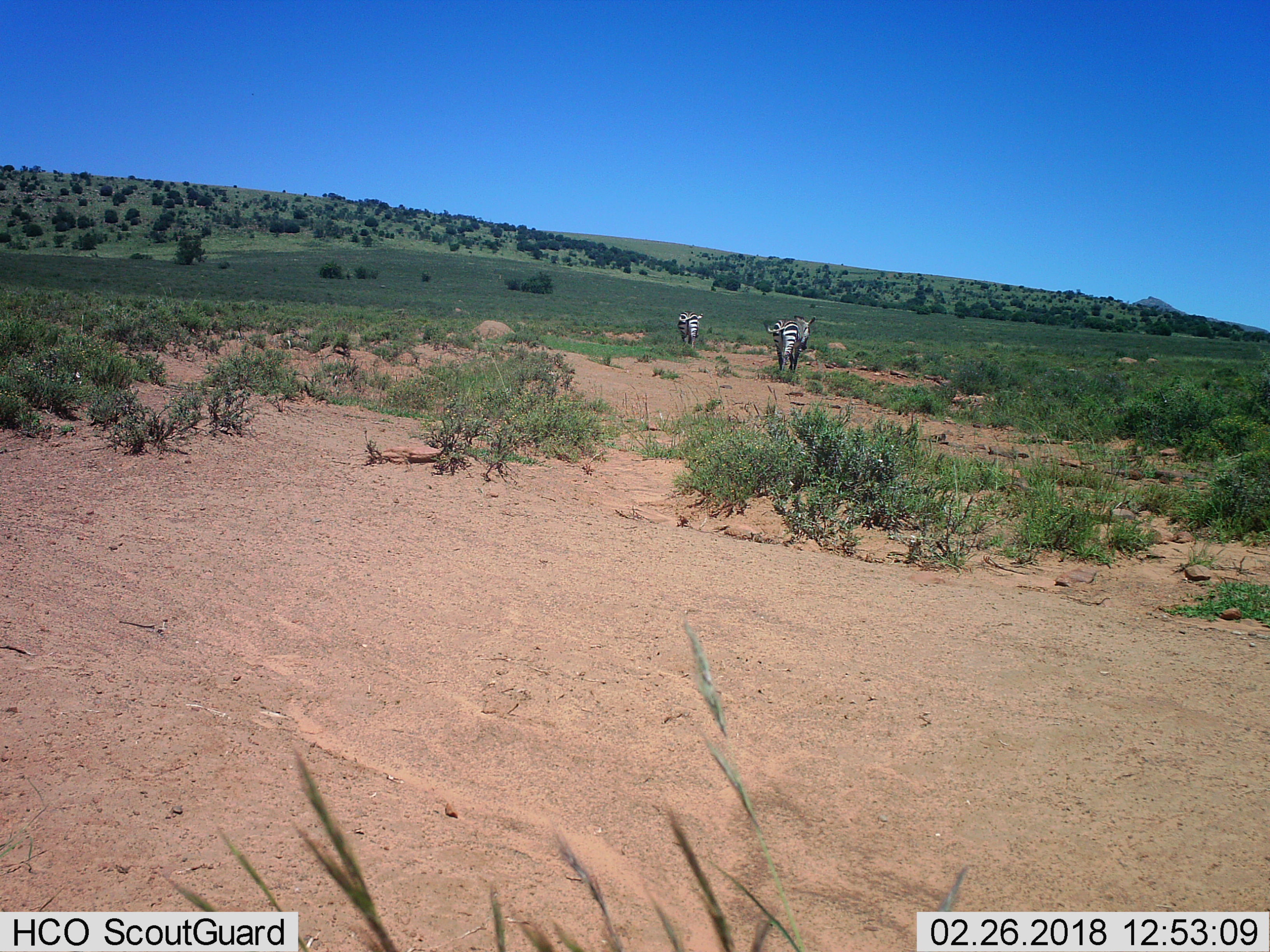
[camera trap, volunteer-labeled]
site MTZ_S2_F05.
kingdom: Animalia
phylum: Chordata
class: Mammalia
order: Perissodactyla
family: Equidae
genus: Equus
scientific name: Equus zebra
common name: mountain zebra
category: zebramountain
Zebramountain (mountain zebra) (Equus zebra), count 2. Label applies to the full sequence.